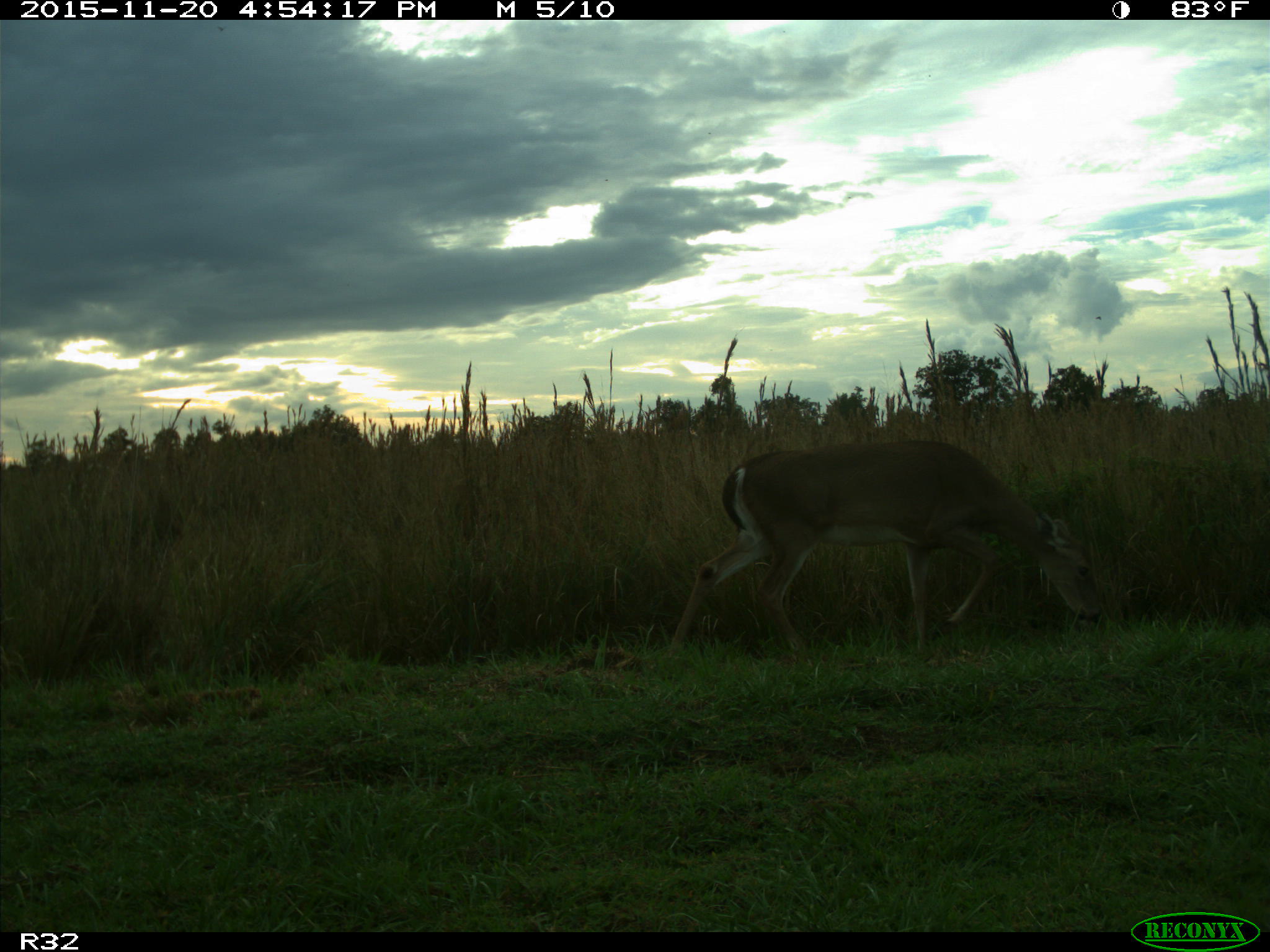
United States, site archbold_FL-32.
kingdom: Animalia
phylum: Chordata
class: Mammalia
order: Artiodactyla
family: Cervidae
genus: Odocoileus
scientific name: Odocoileus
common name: deer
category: unidentified deer